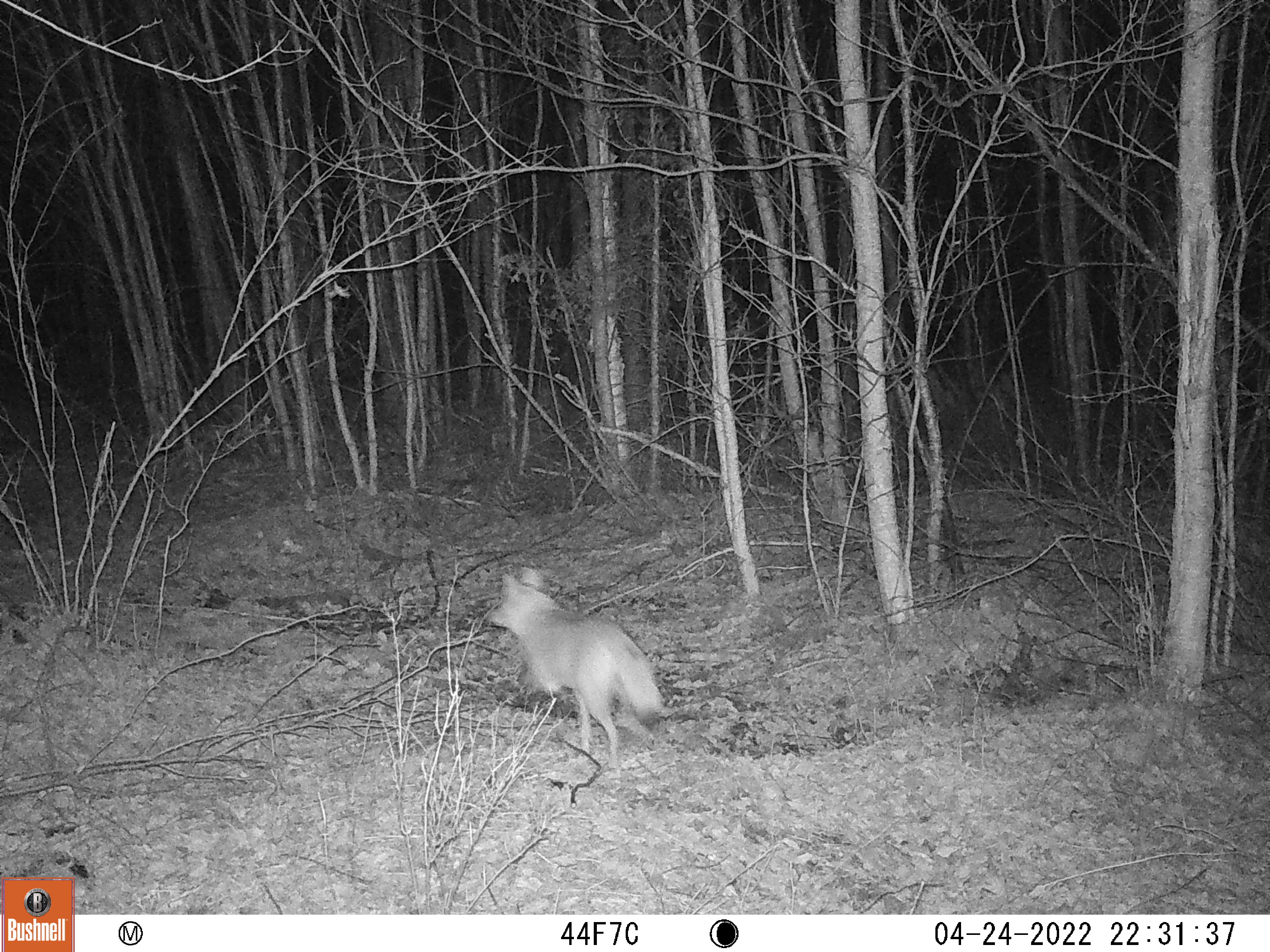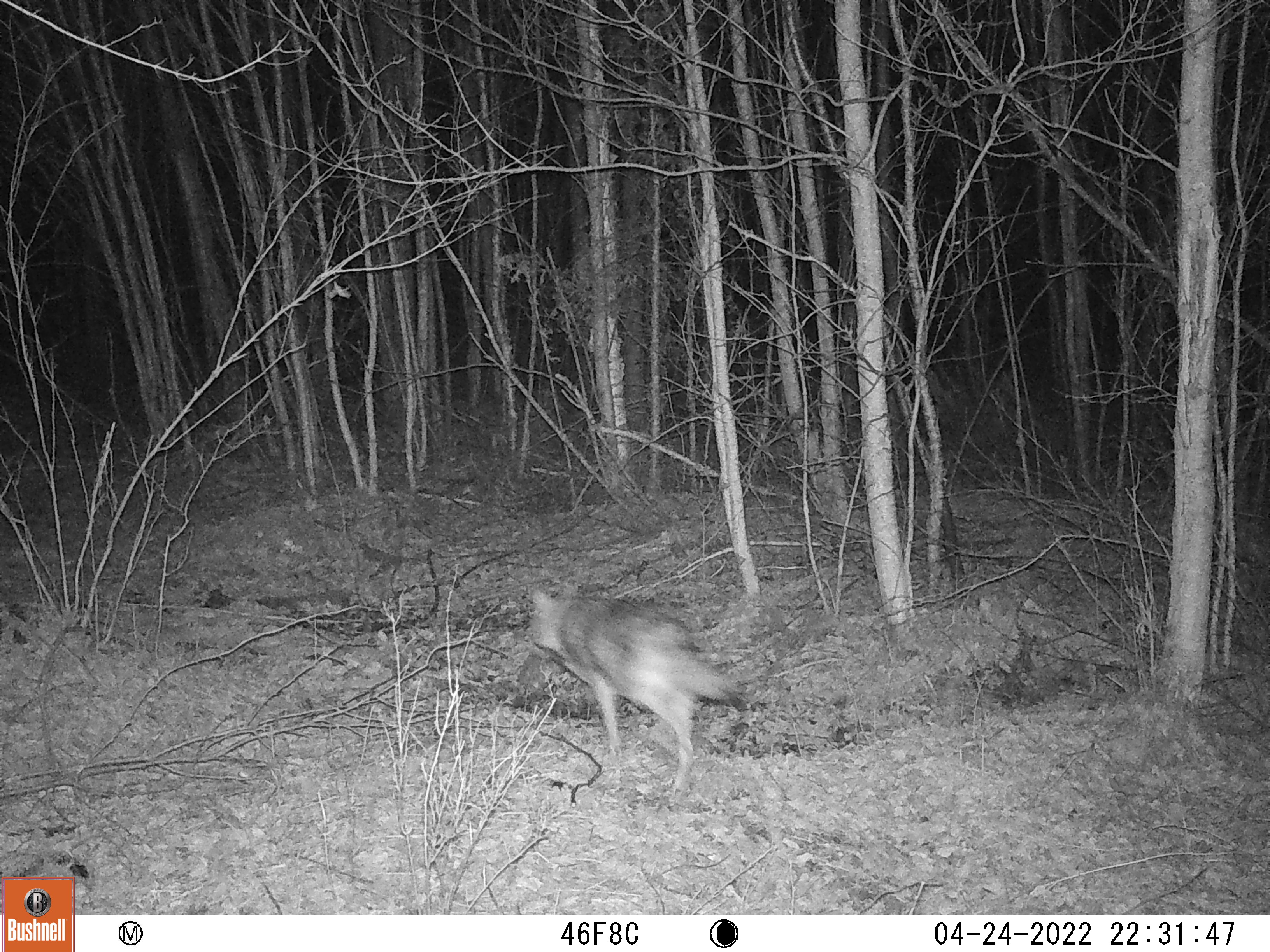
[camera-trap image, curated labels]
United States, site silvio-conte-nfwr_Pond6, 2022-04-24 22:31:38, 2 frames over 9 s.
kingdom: Animalia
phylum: Chordata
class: Mammalia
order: Carnivora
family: Canidae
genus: Canis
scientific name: Canis latrans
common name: coyote